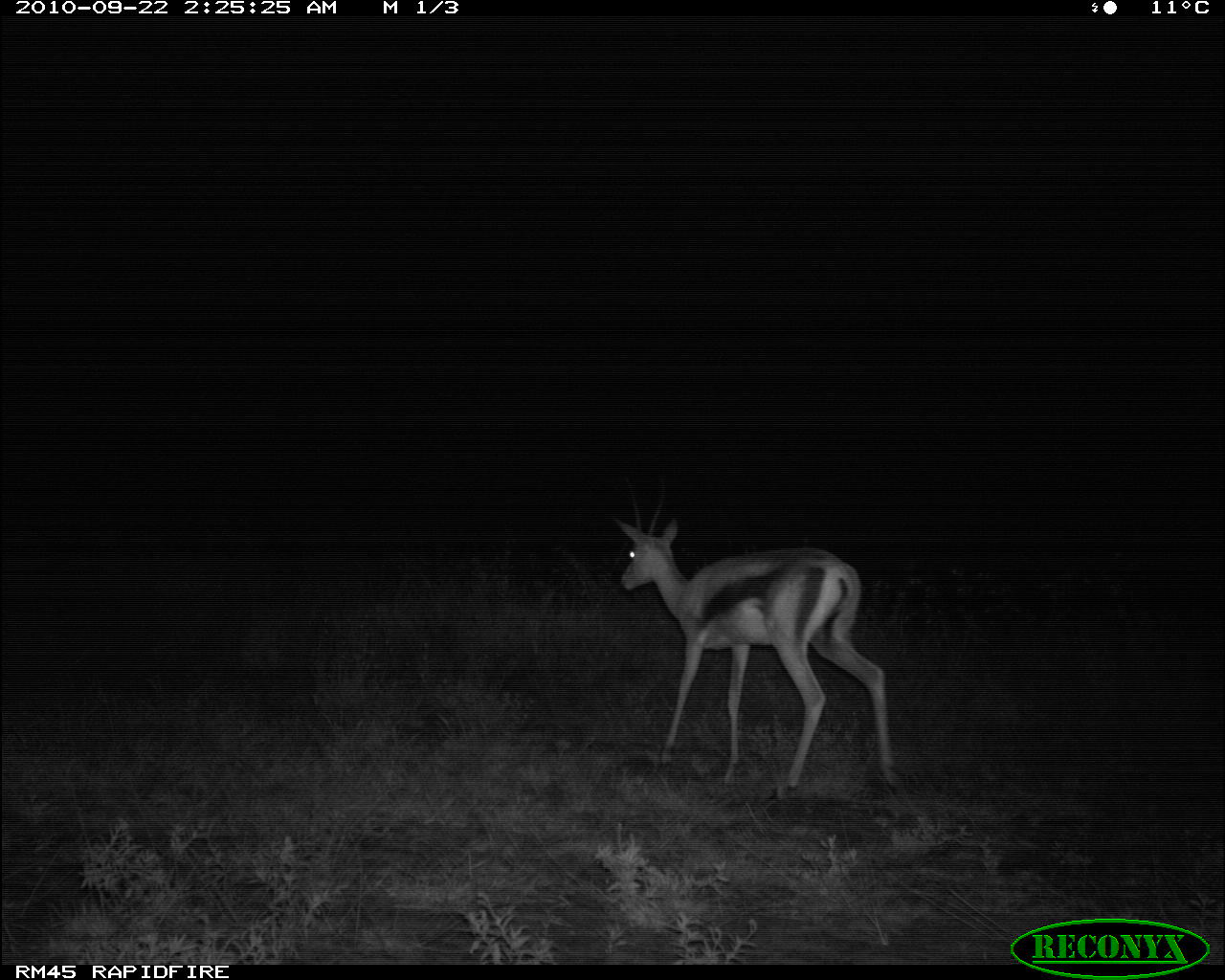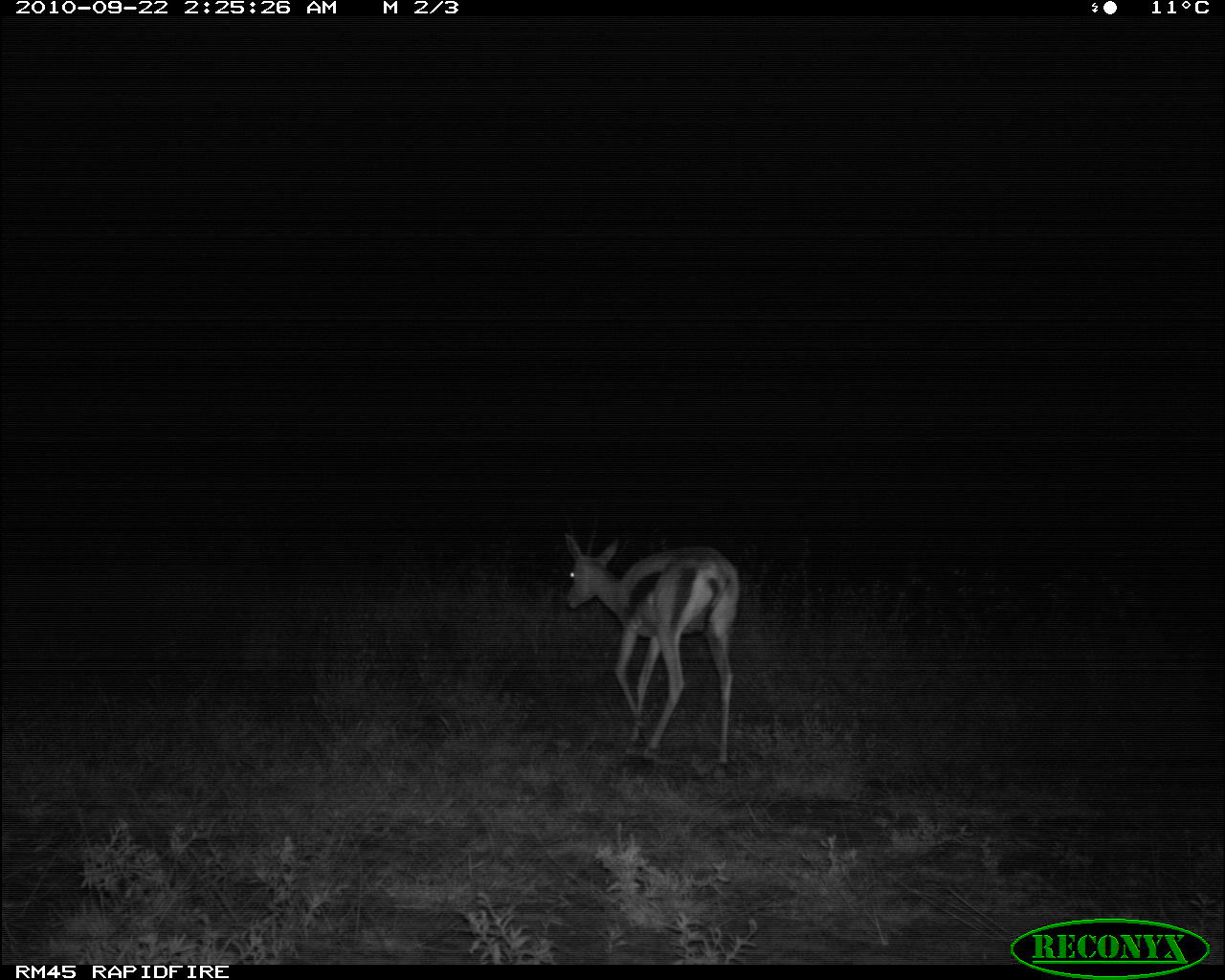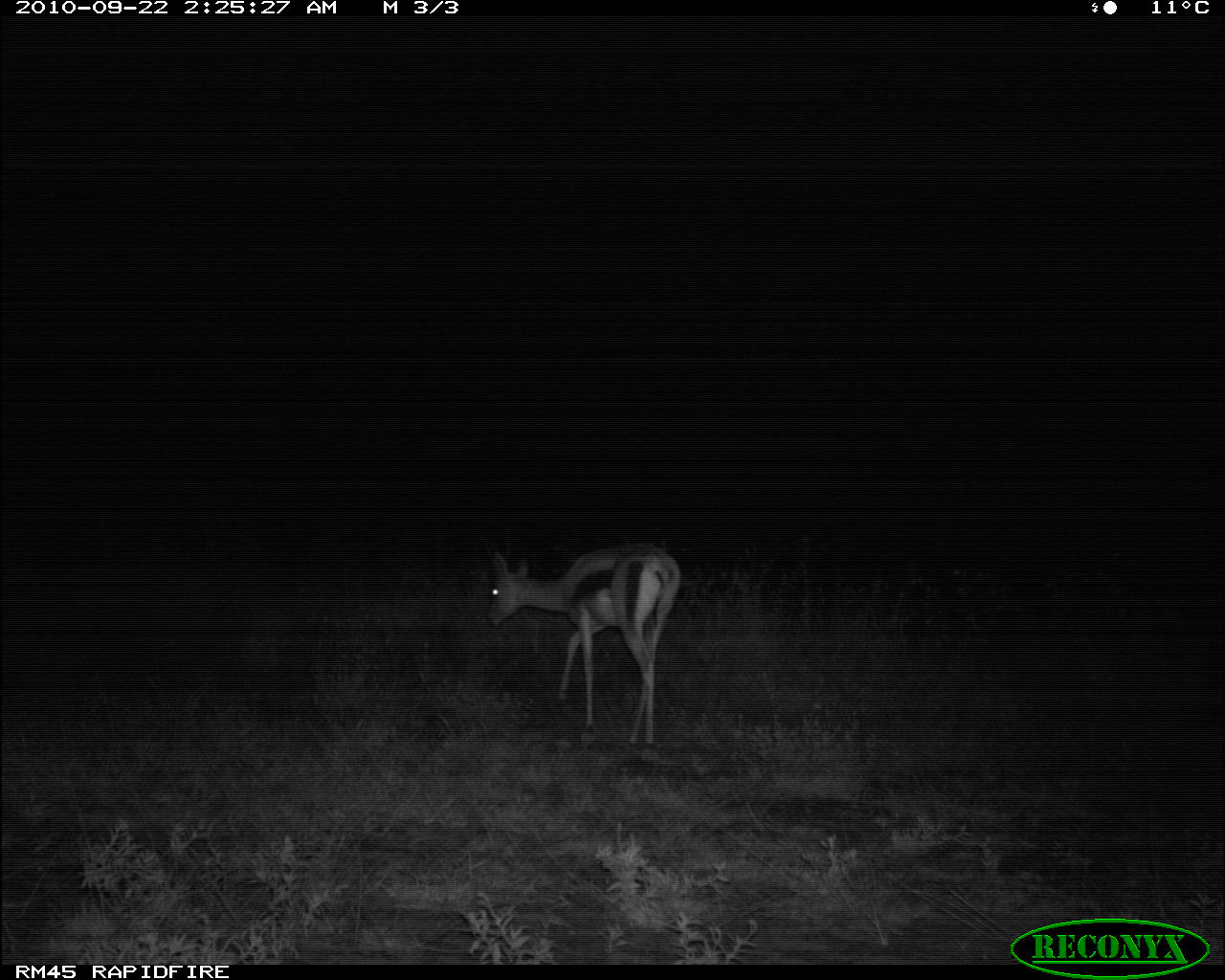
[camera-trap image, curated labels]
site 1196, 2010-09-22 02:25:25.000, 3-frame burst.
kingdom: Animalia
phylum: Chordata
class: Mammalia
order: Artiodactyla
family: Bovidae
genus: Nanger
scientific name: Nanger granti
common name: grant's gazelle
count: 1